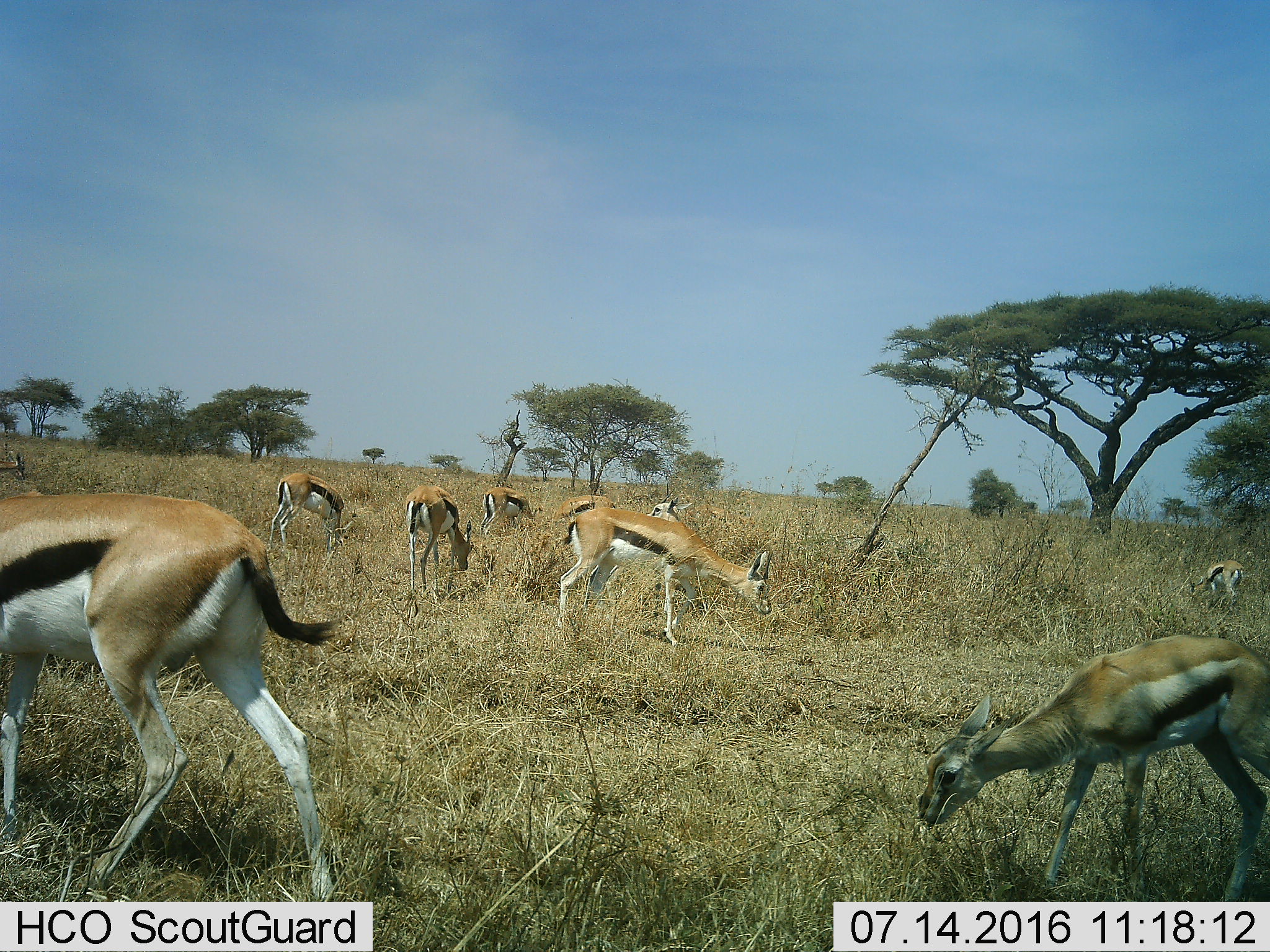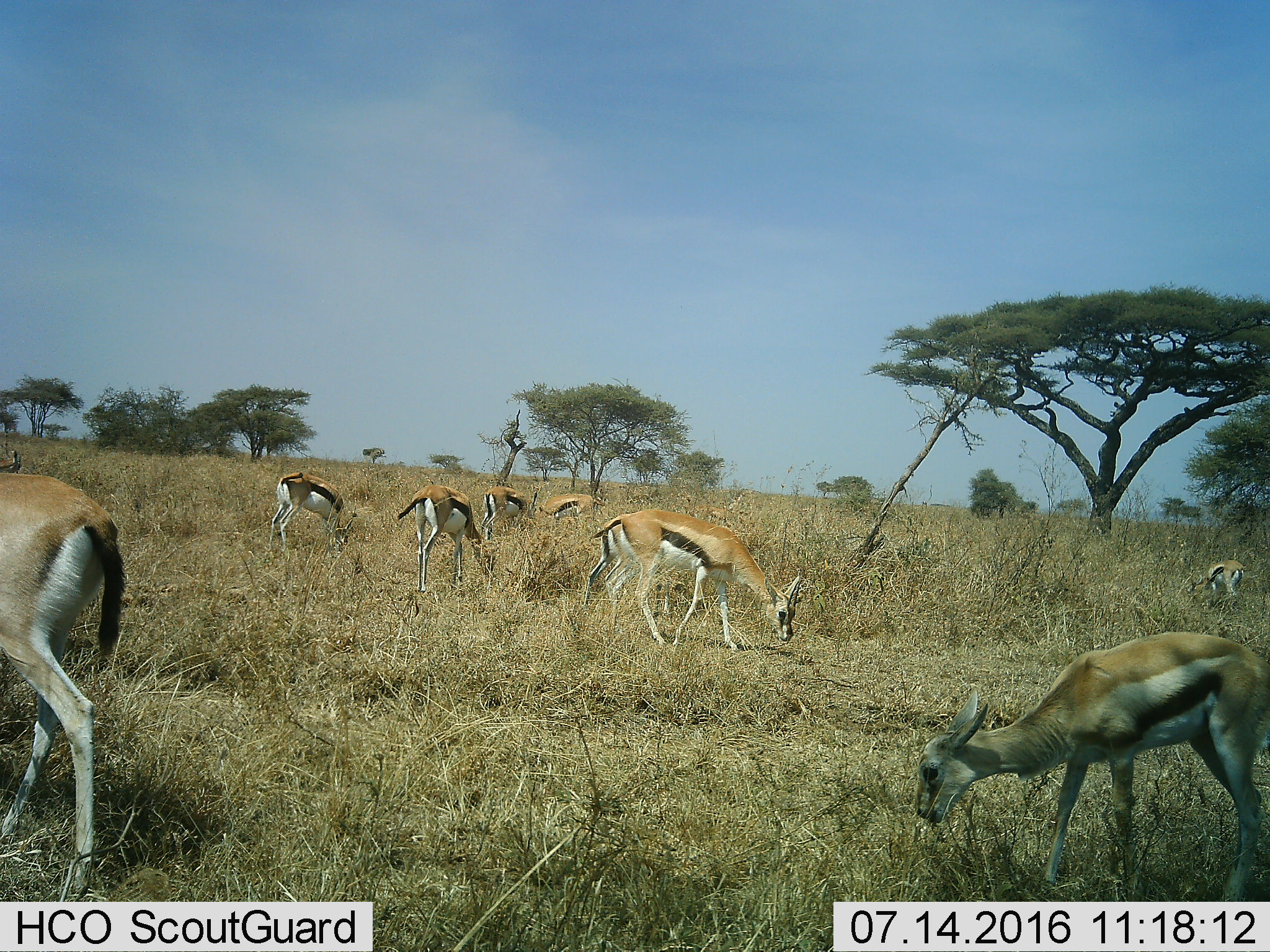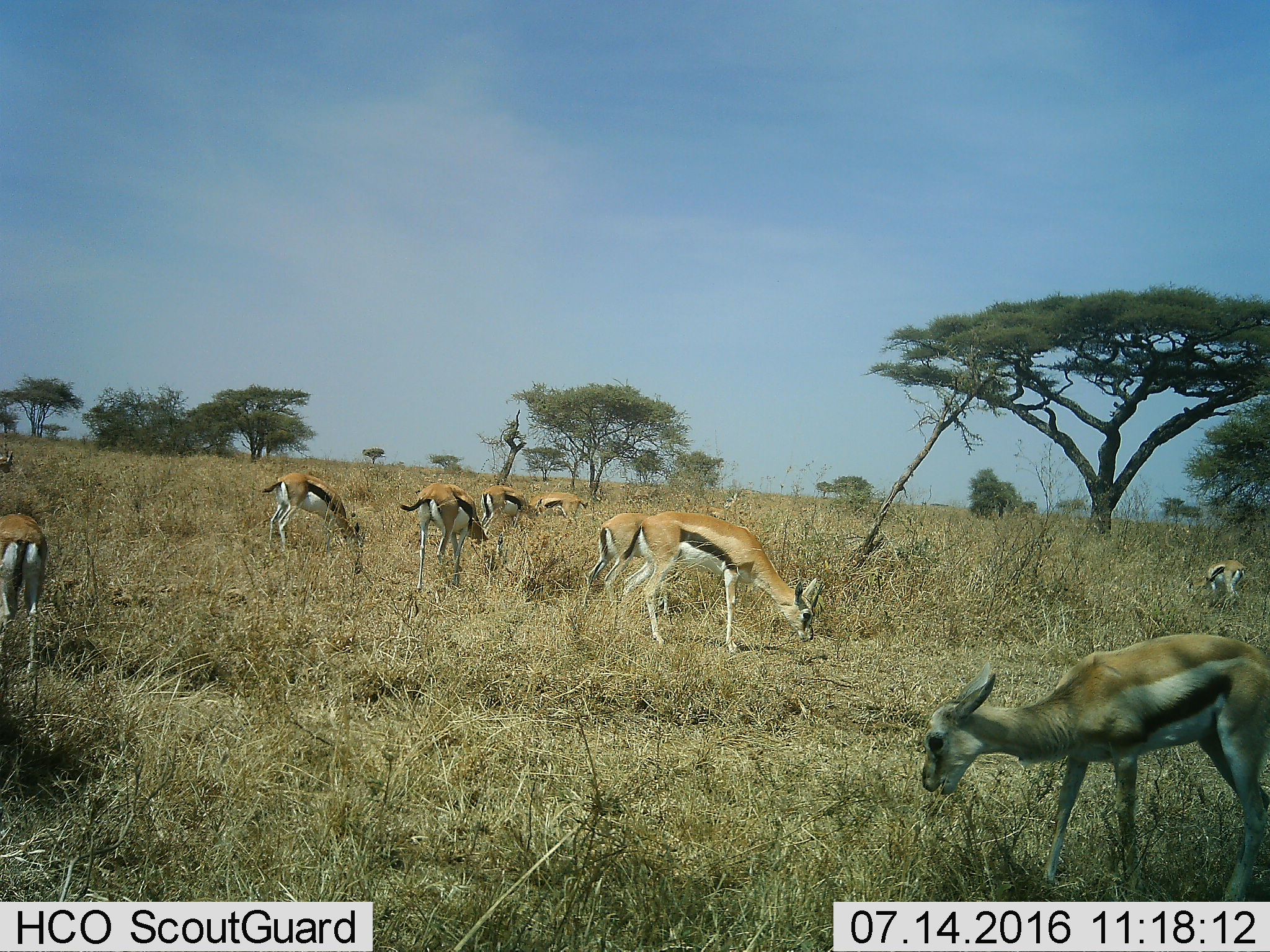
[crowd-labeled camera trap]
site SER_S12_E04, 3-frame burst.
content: unidentified animal